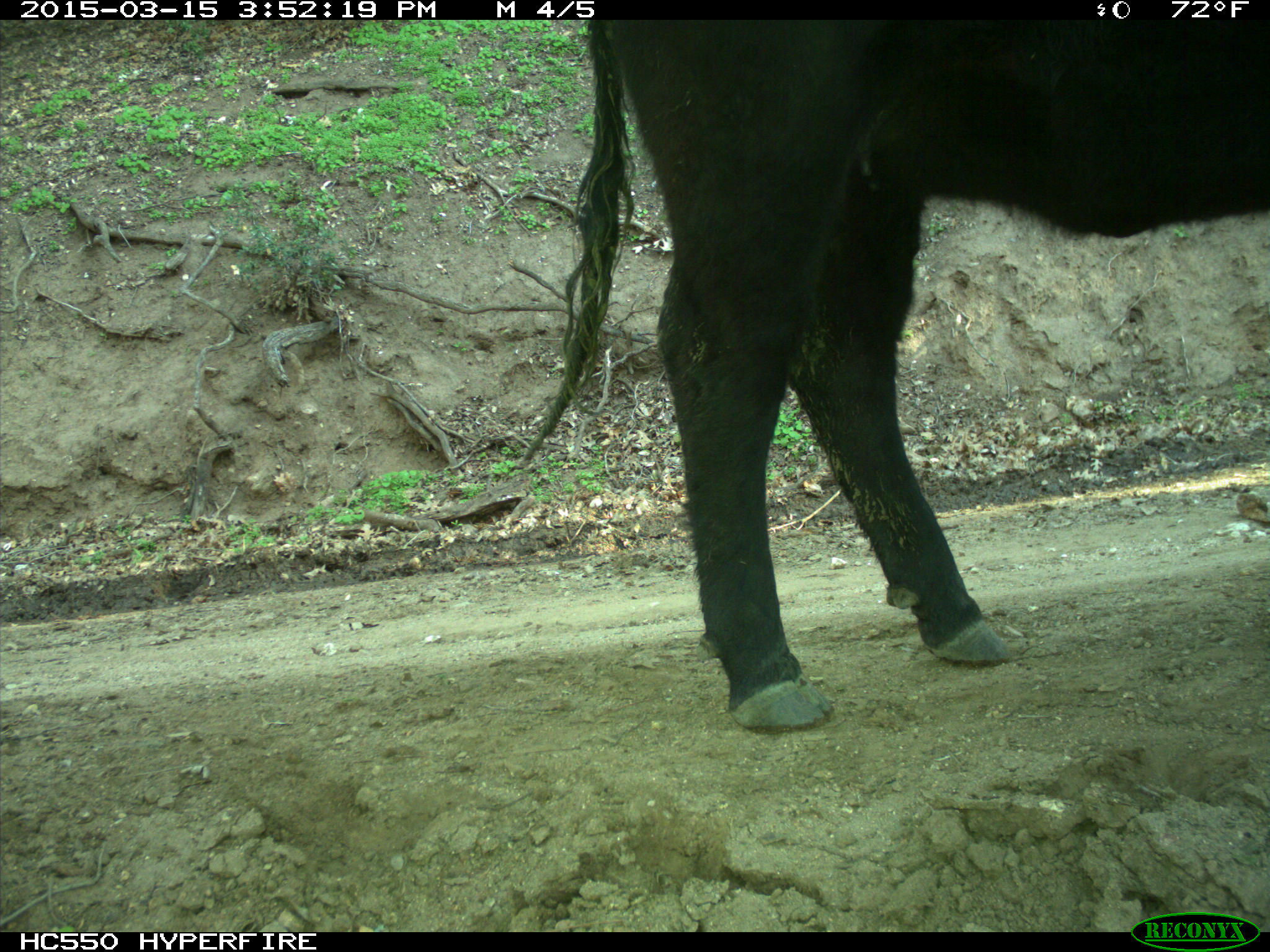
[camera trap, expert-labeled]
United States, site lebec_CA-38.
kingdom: Animalia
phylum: Chordata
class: Mammalia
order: Artiodactyla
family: Bovidae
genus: Bos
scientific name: Bos taurus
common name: domestic cow